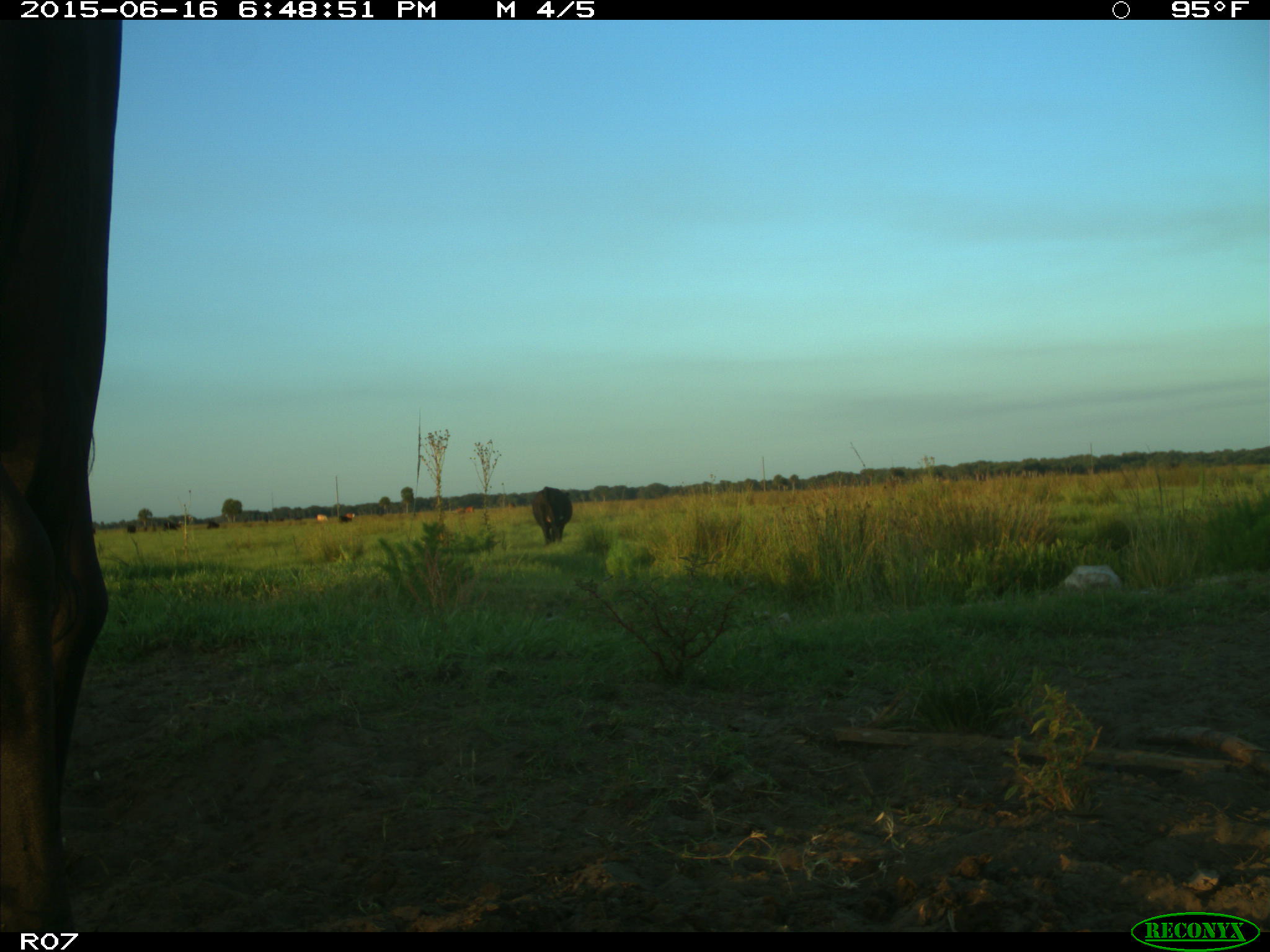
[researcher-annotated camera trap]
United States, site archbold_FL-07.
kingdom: Animalia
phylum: Chordata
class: Mammalia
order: Artiodactyla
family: Bovidae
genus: Bos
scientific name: Bos taurus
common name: domestic cow